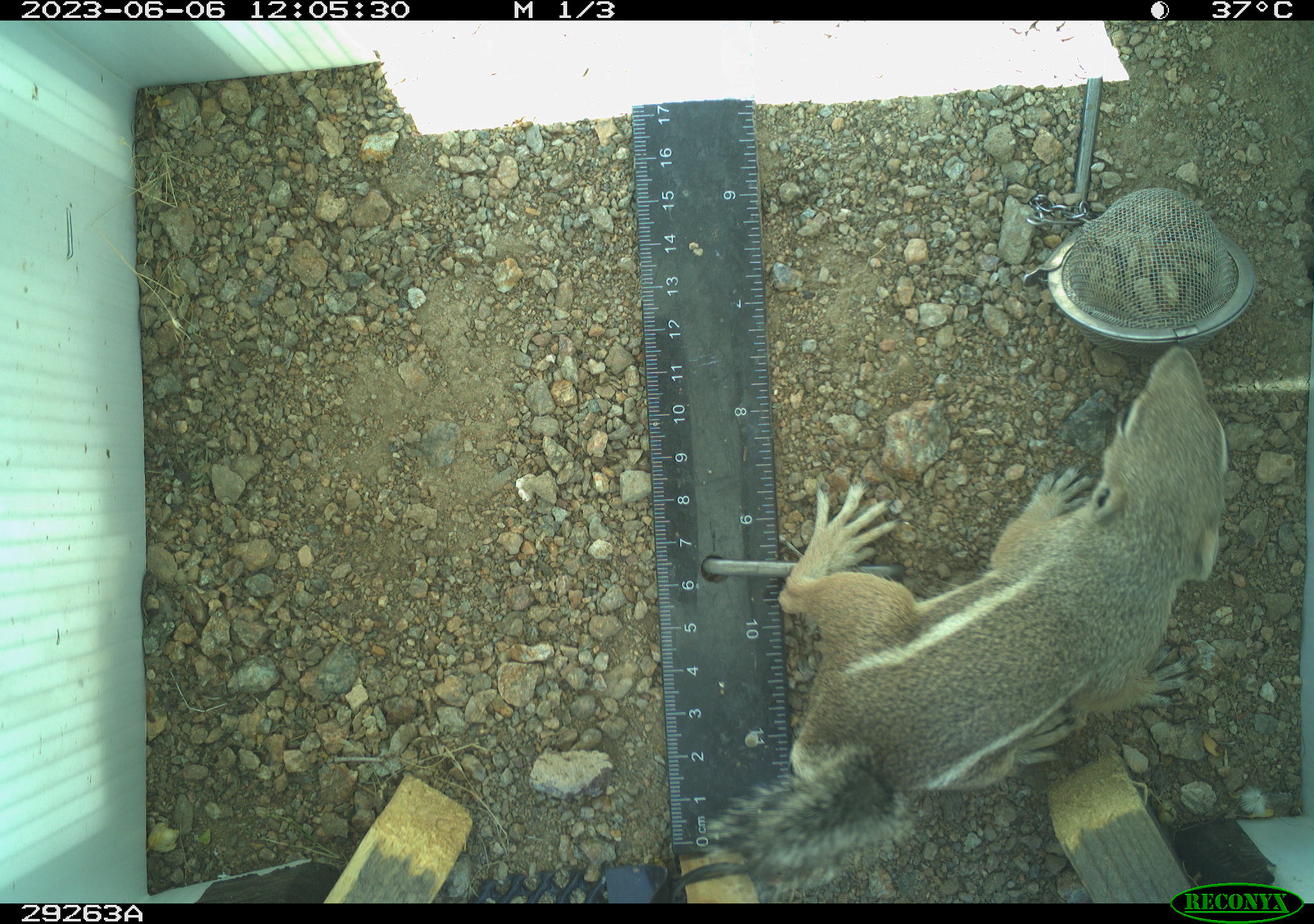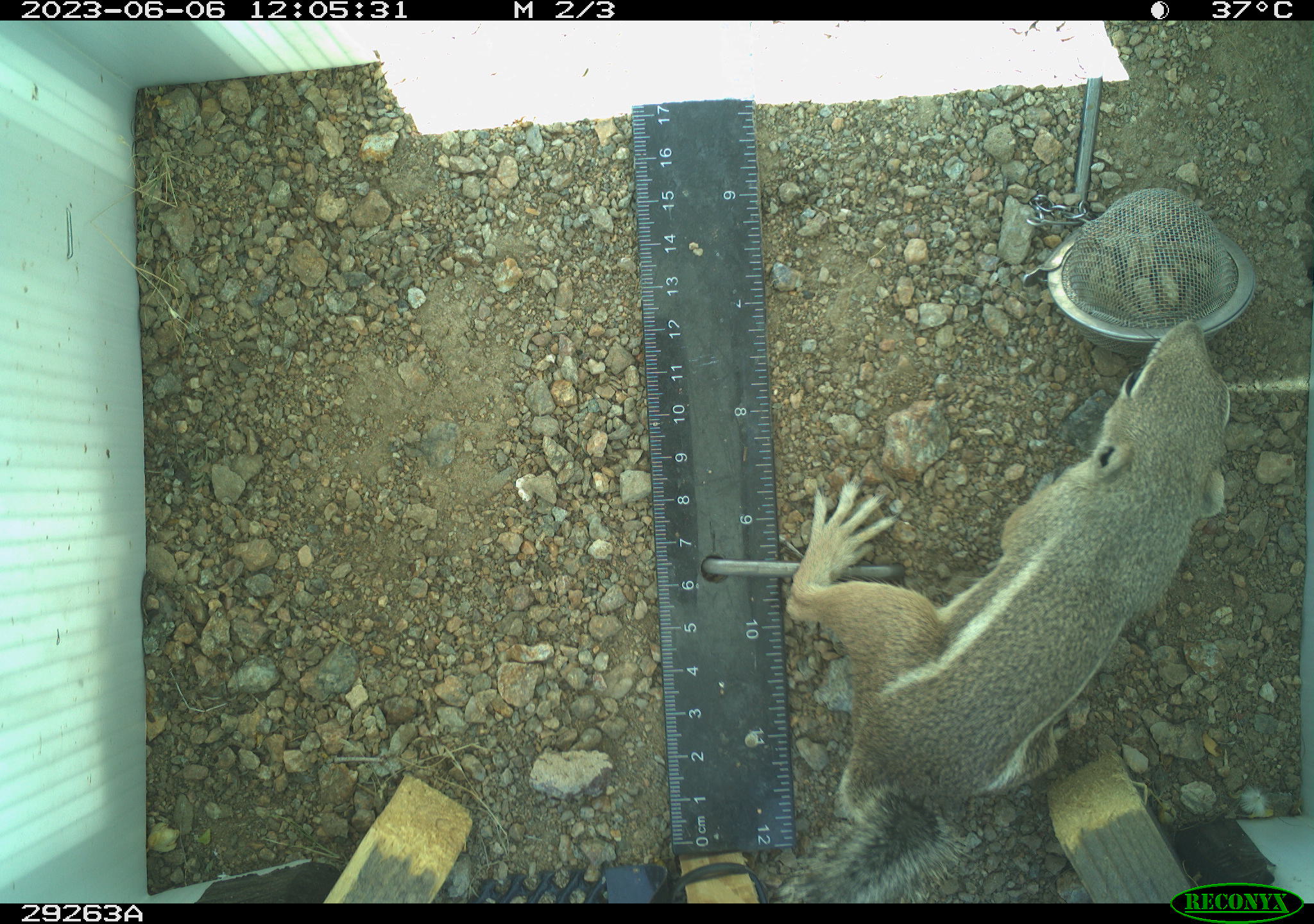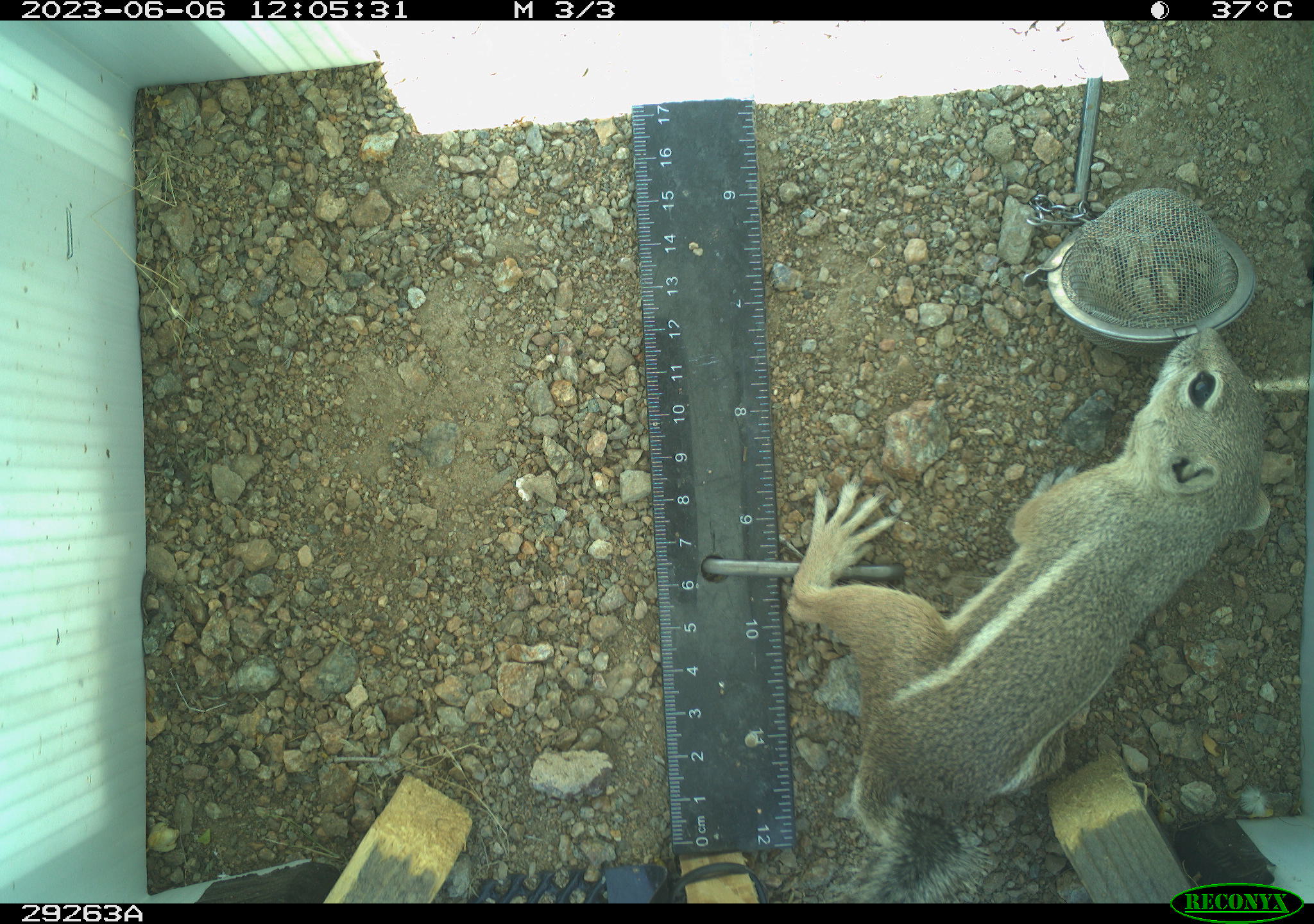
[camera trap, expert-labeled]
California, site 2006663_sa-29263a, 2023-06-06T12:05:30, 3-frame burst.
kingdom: Animalia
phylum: Chordata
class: Mammalia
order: Rodentia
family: Sciuridae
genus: Ammospermophilus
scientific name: Ammospermophilus leucurus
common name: white-tailed antelope squirrel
White-tailed antelope squirrel (Ammospermophilus leucurus).